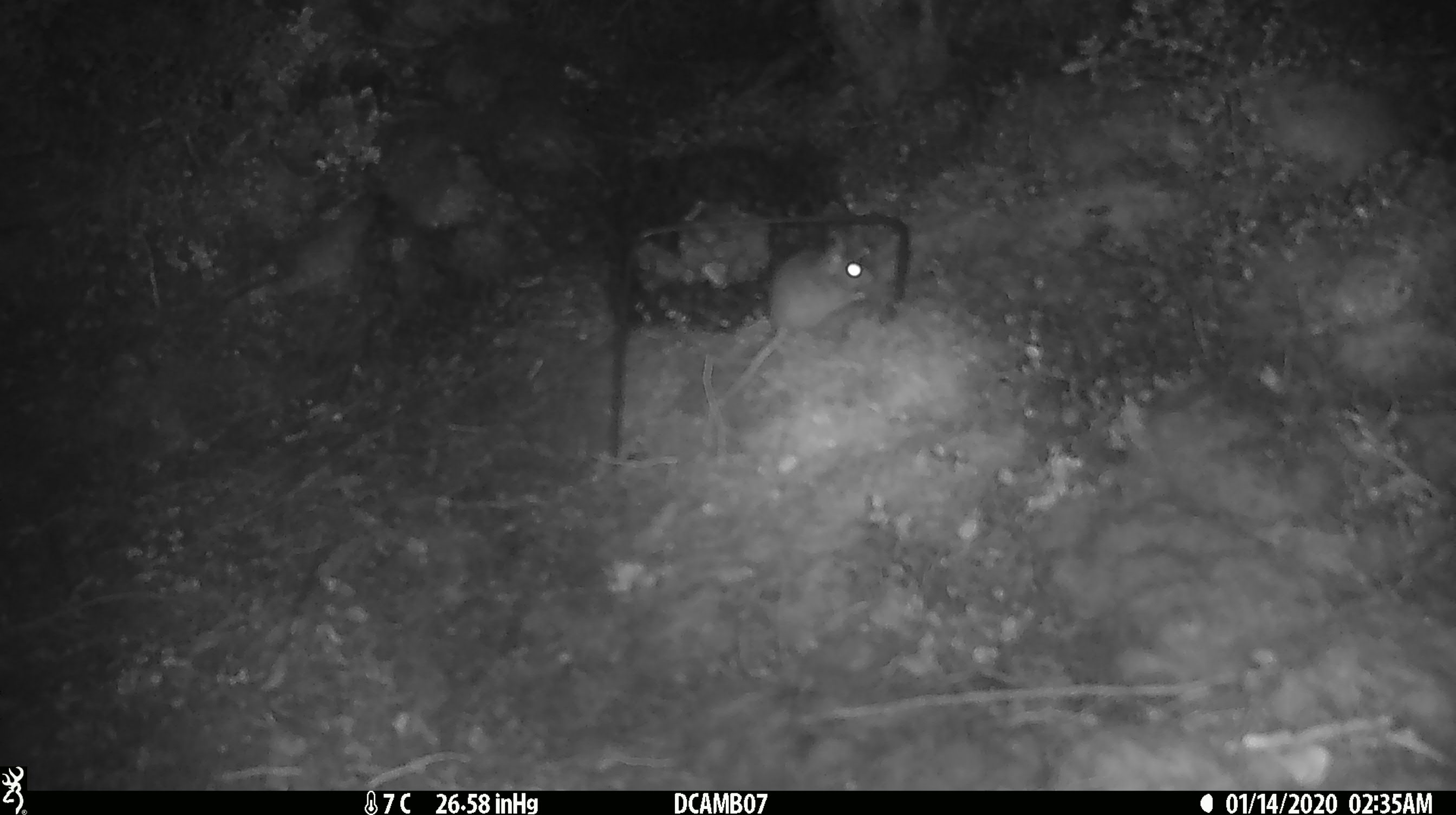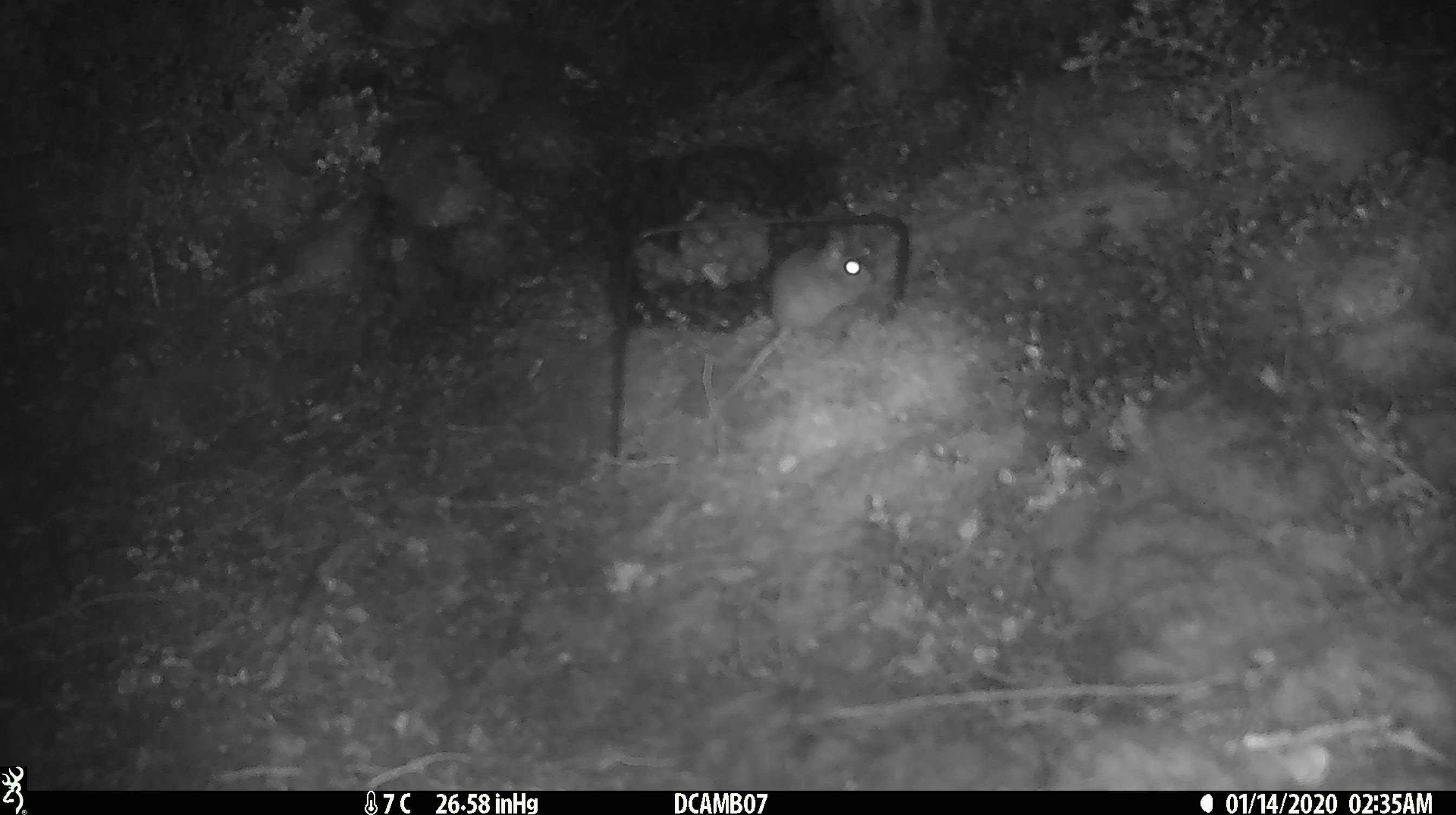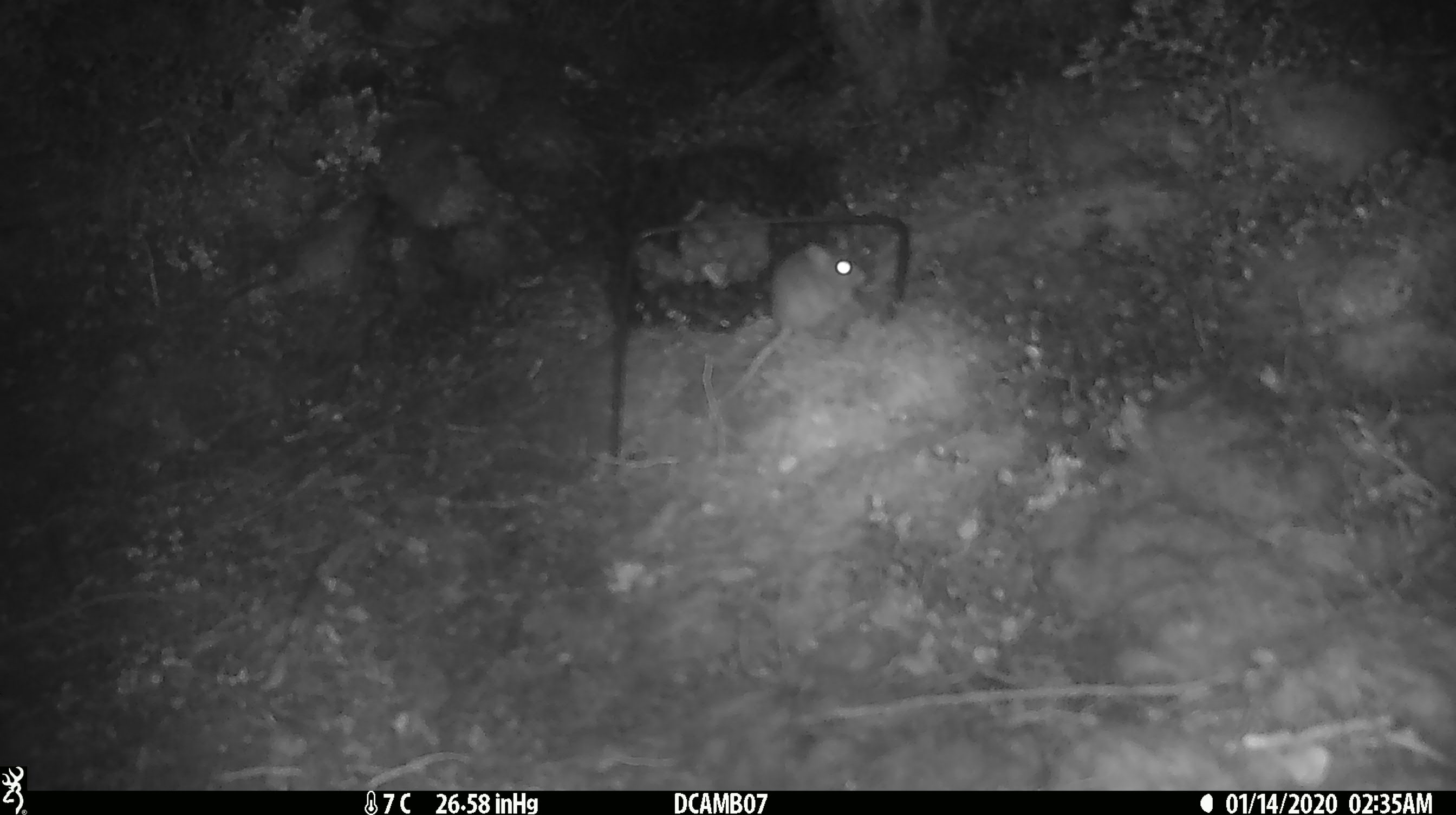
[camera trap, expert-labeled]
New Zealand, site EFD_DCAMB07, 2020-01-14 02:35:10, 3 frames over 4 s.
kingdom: Animalia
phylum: Chordata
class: Mammalia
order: Rodentia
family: Muridae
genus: Mus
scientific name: Mus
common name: mouse